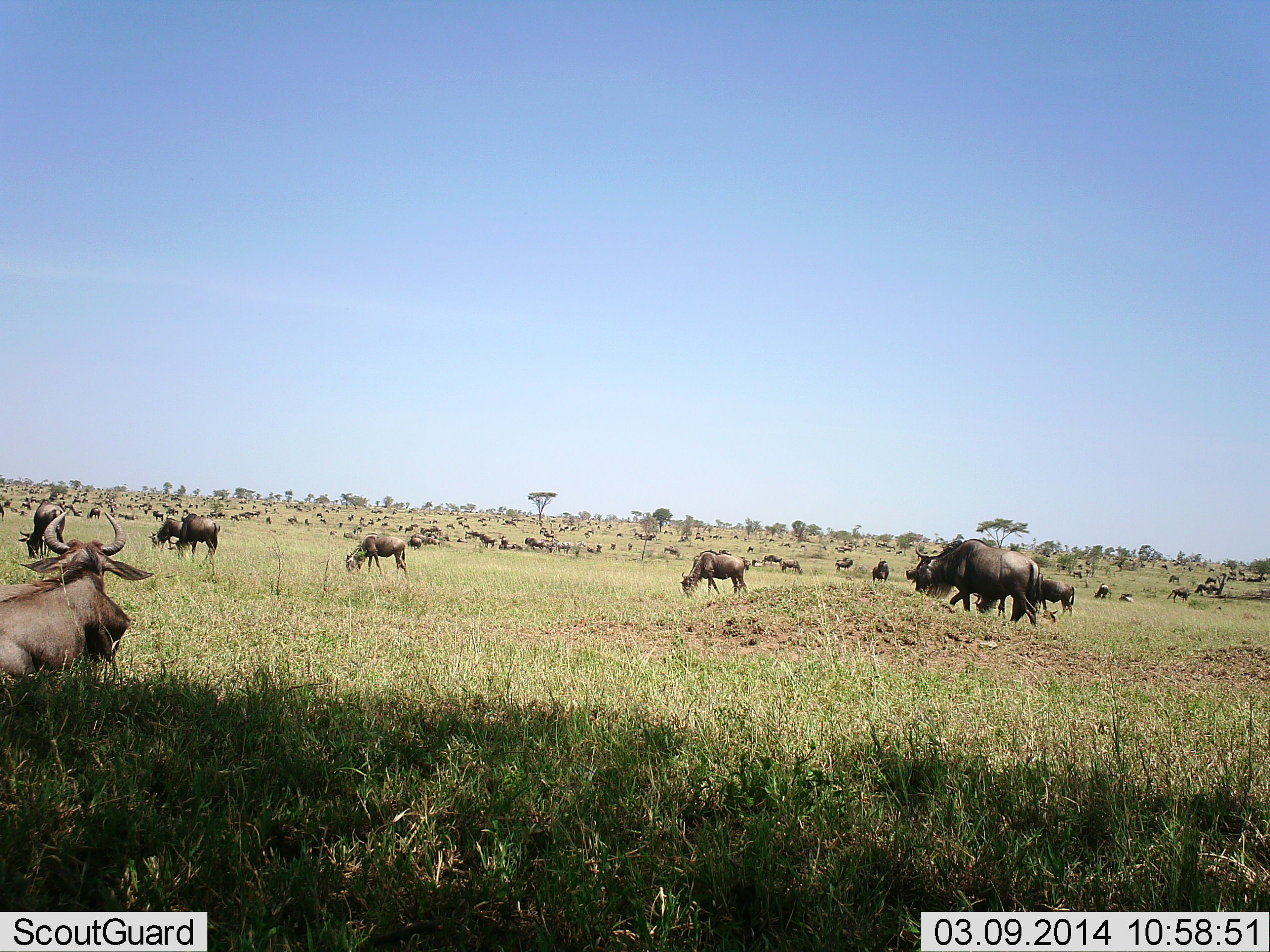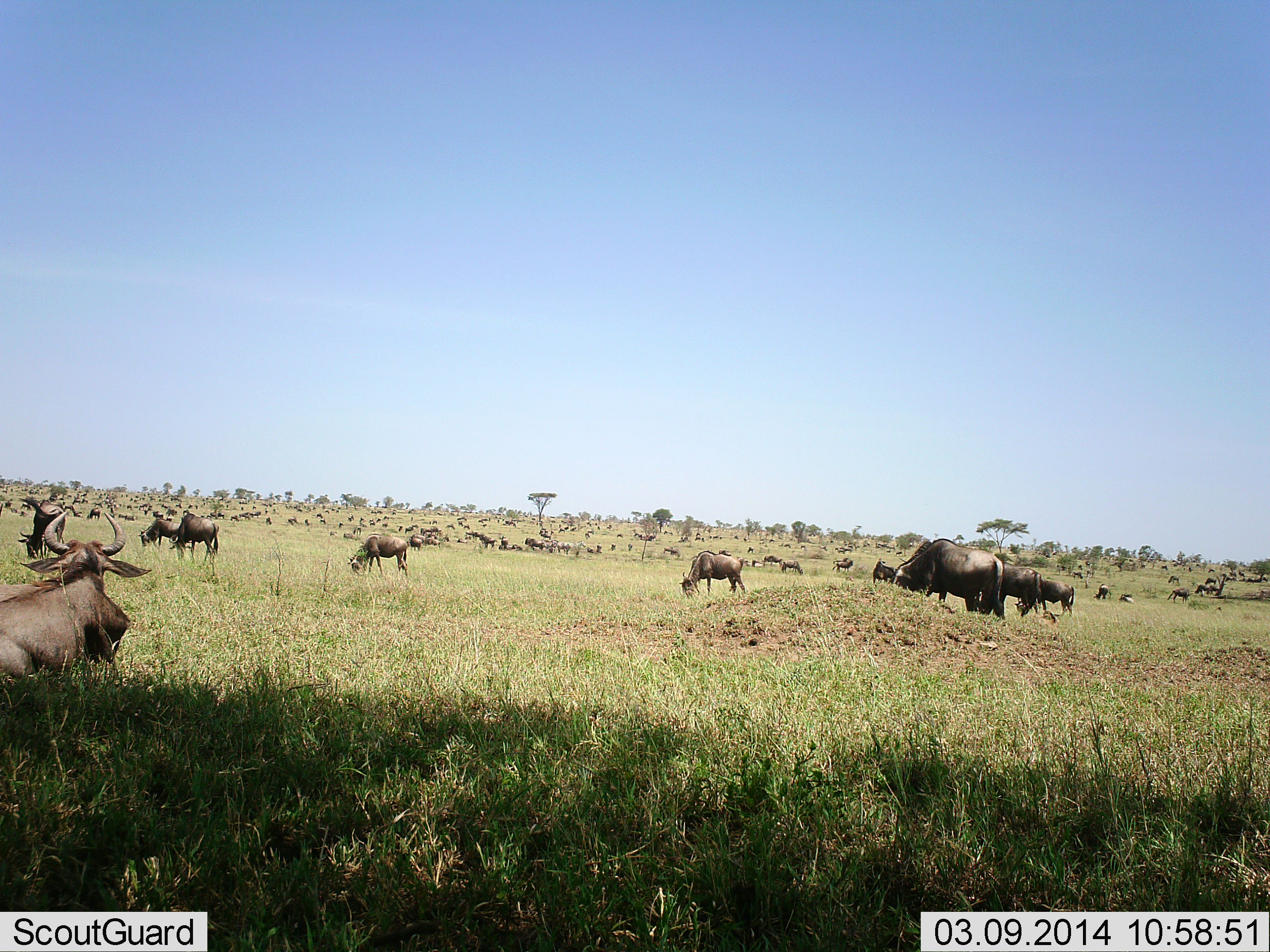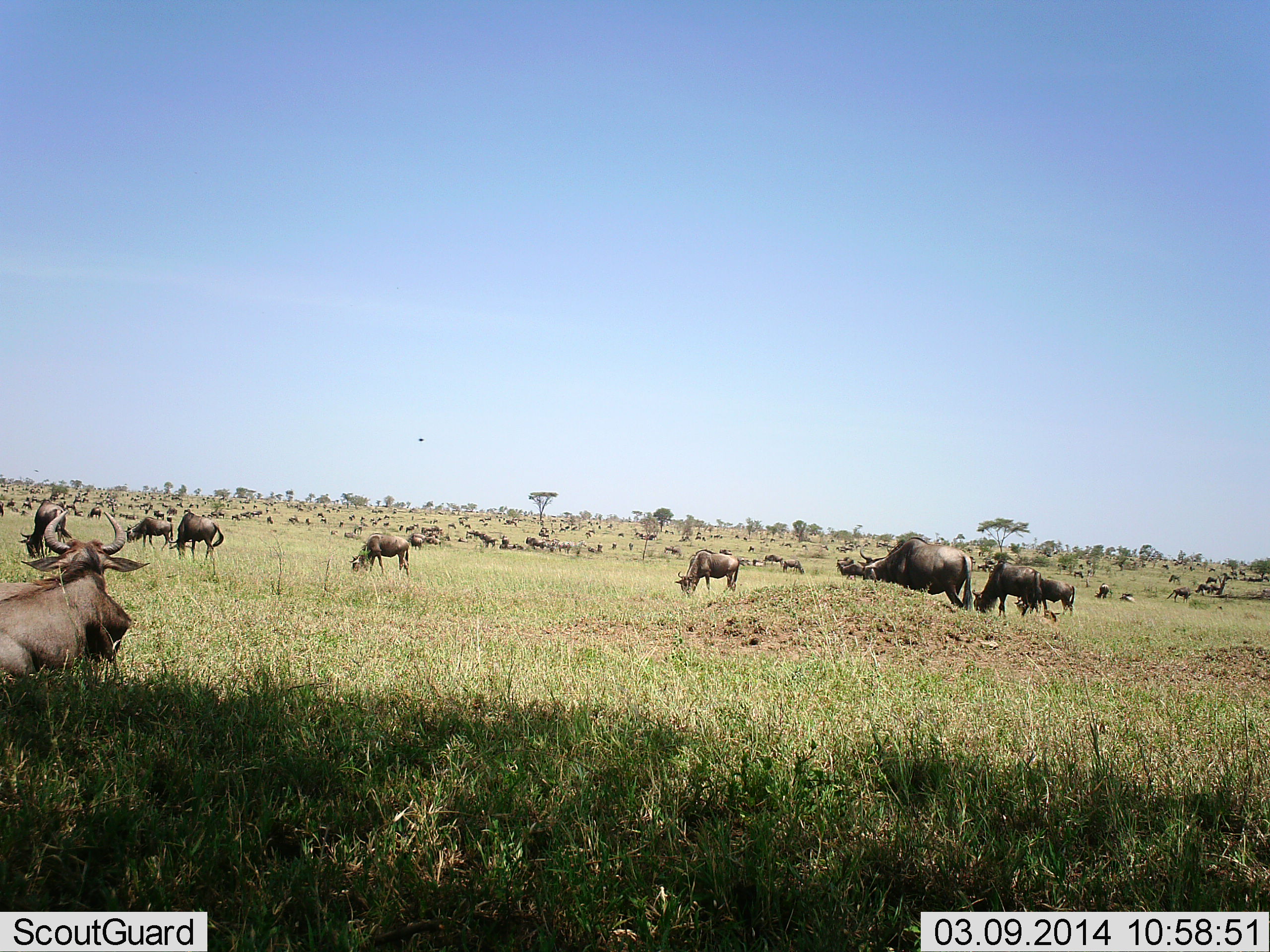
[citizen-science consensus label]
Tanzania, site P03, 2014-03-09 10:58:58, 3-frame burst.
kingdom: Animalia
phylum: Chordata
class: Mammalia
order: Artiodactyla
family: Bovidae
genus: Connochaetes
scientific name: Connochaetes taurinus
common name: blue wildebeest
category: wildebeest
Wildebeest (blue wildebeest) (Connochaetes taurinus), count 51+. Behavior (volunteer vote fractions): standing 70%, resting 80%, moving 80%, interacting 20%. Young present (vote fraction): 0%. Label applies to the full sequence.